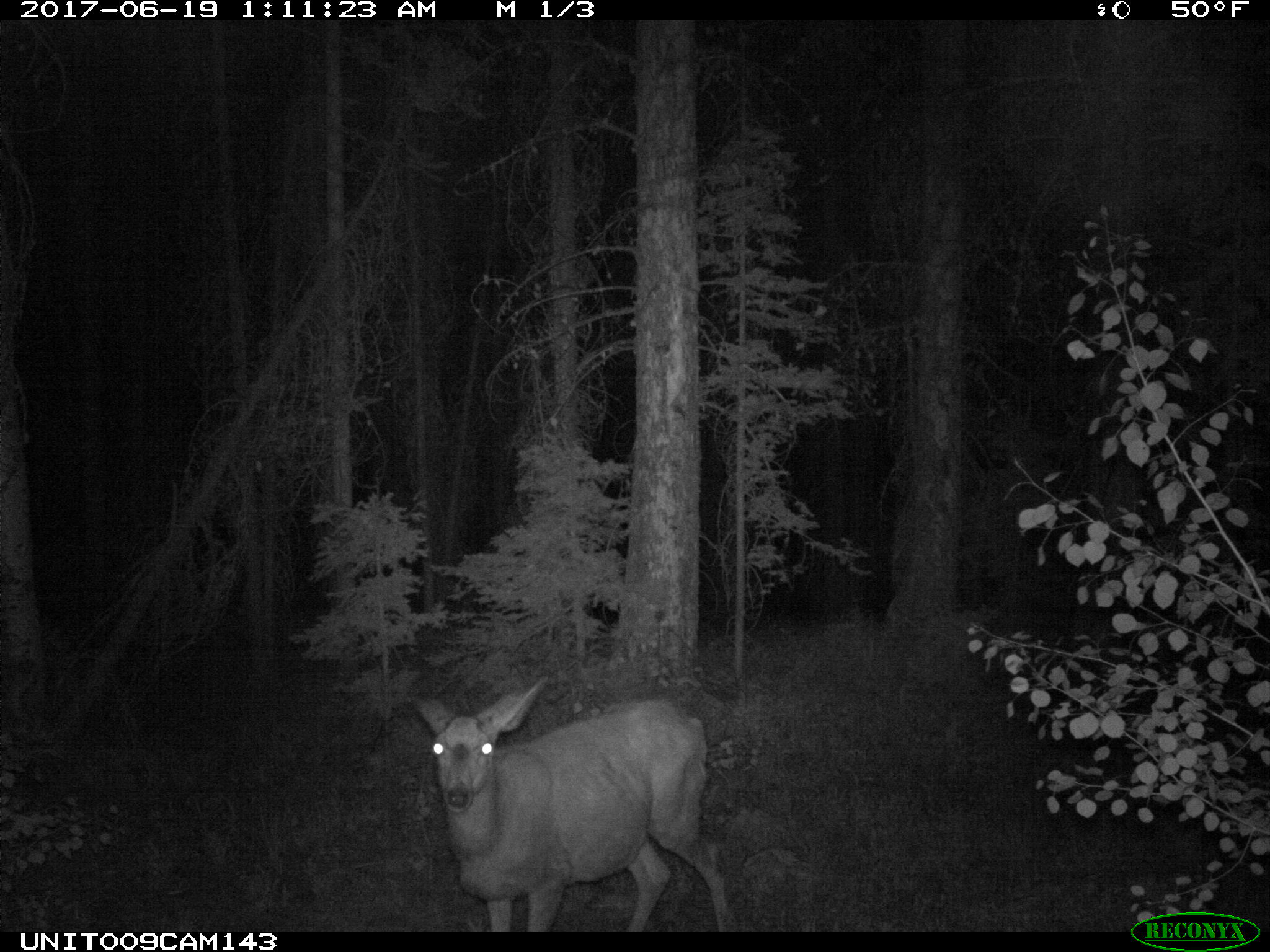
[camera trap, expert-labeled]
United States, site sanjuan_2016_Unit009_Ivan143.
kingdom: Animalia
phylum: Chordata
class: Mammalia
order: Artiodactyla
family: Cervidae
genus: Odocoileus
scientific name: Odocoileus hemionus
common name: mule deer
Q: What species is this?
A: Odocoileus hemionus (mule deer).